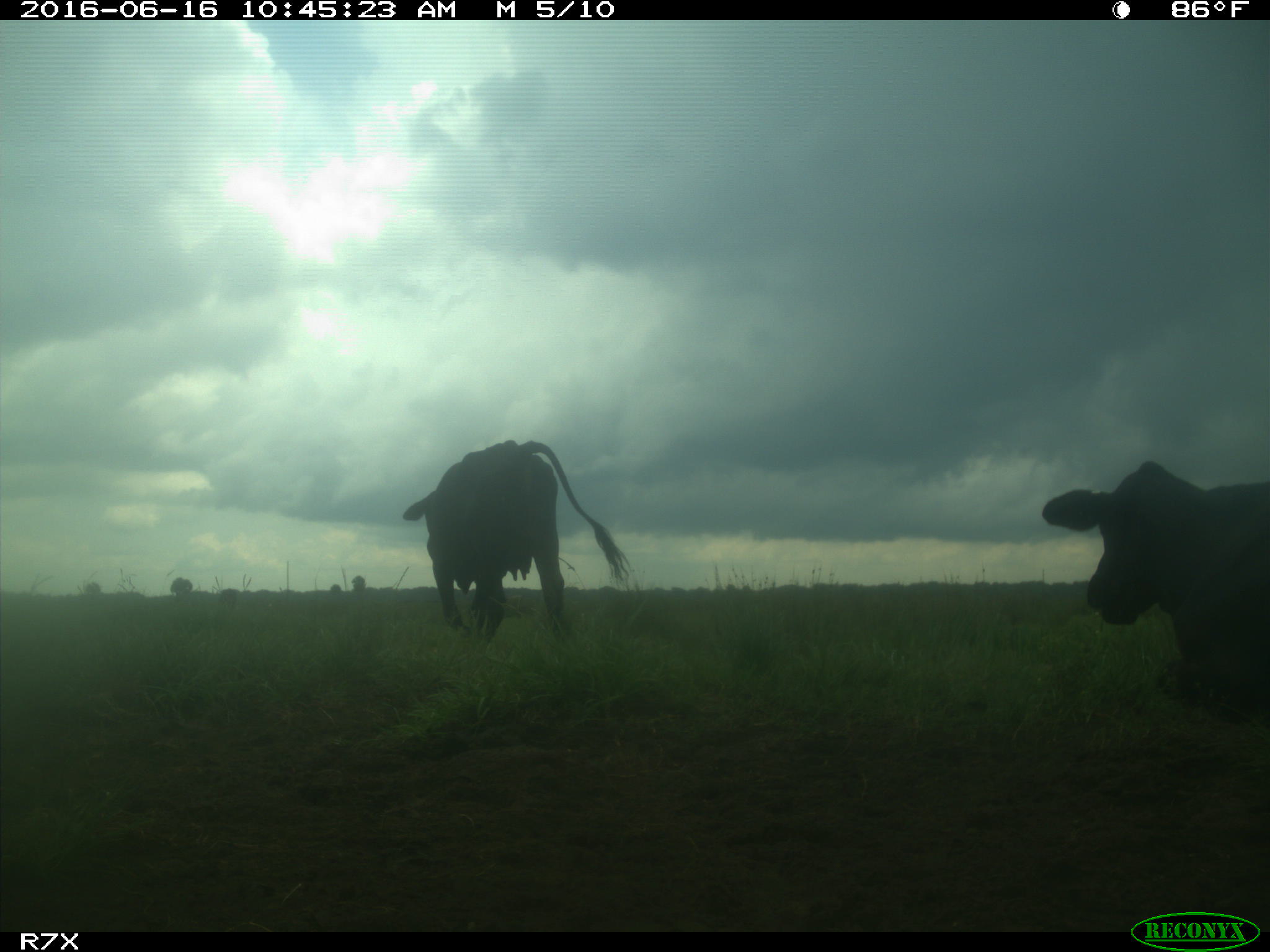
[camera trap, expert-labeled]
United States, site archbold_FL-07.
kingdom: Animalia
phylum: Chordata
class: Mammalia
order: Artiodactyla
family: Bovidae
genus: Bos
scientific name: Bos taurus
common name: domestic cow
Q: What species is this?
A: Bos taurus (domestic cow).